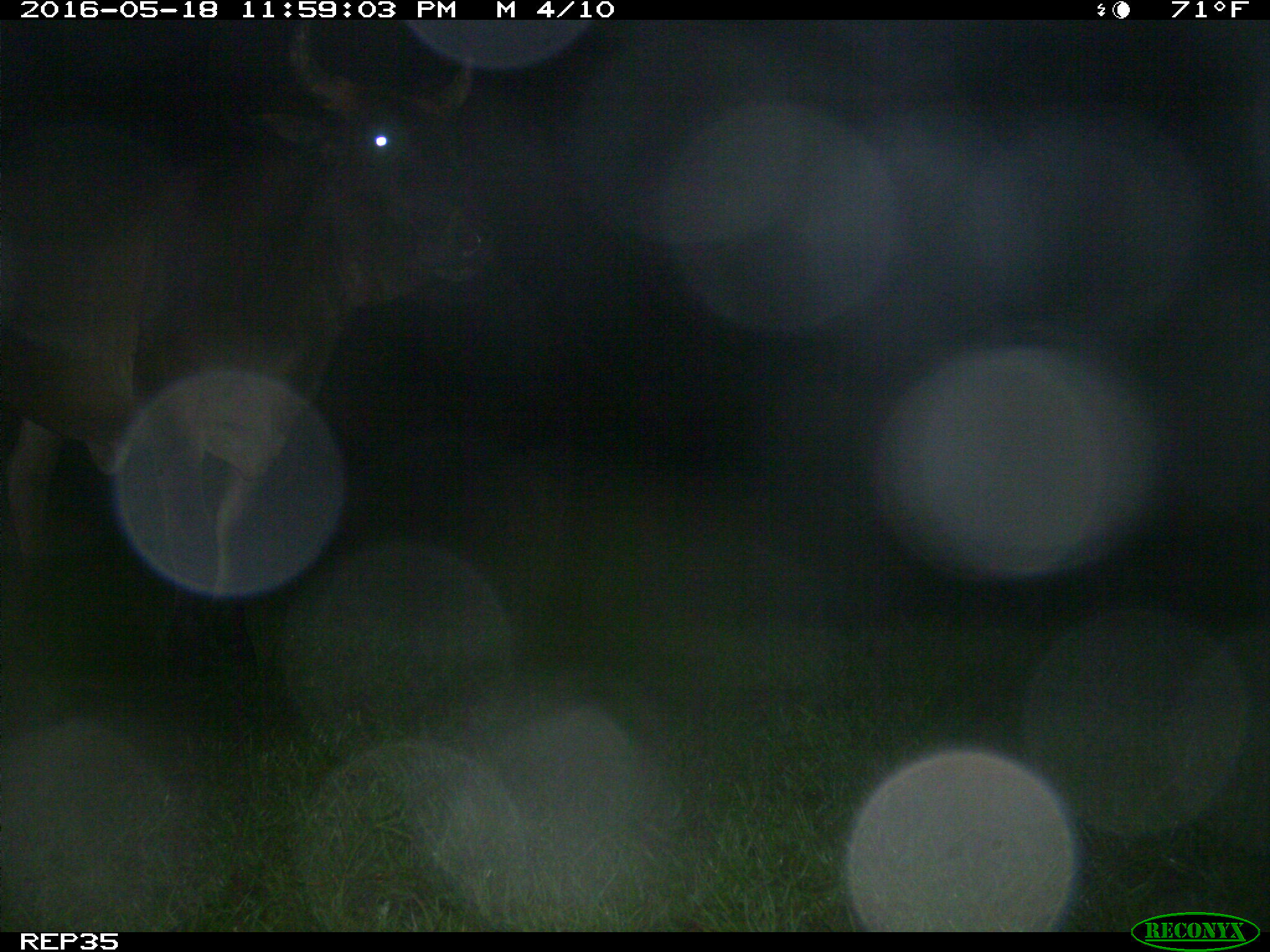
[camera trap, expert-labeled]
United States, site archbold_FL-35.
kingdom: Animalia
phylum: Chordata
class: Mammalia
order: Artiodactyla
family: Bovidae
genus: Bos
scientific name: Bos taurus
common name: domestic cow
Bos taurus (domestic cow).